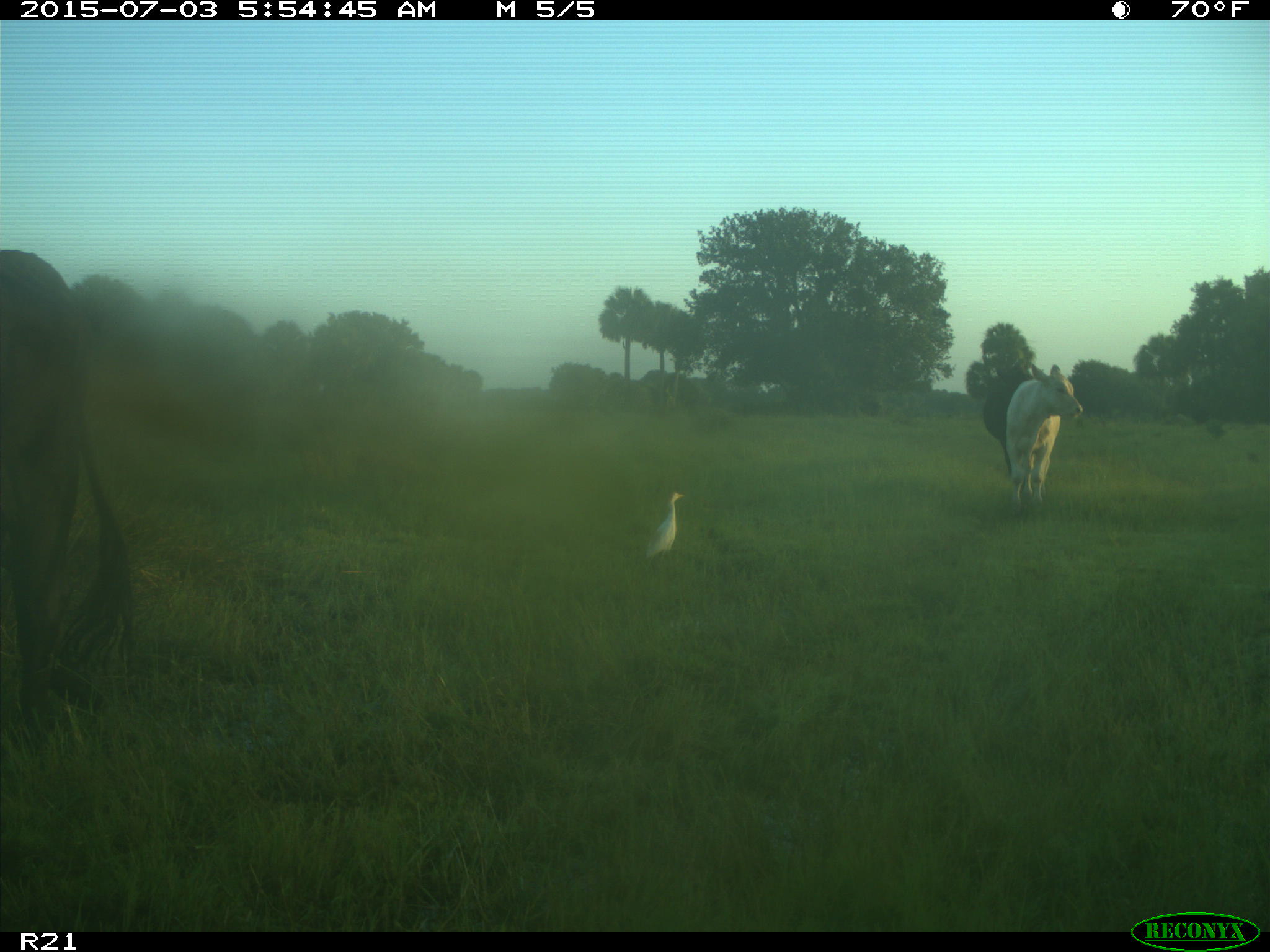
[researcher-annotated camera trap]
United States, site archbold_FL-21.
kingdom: Animalia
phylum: Chordata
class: Mammalia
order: Artiodactyla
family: Bovidae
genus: Bos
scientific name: Bos taurus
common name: domestic cow